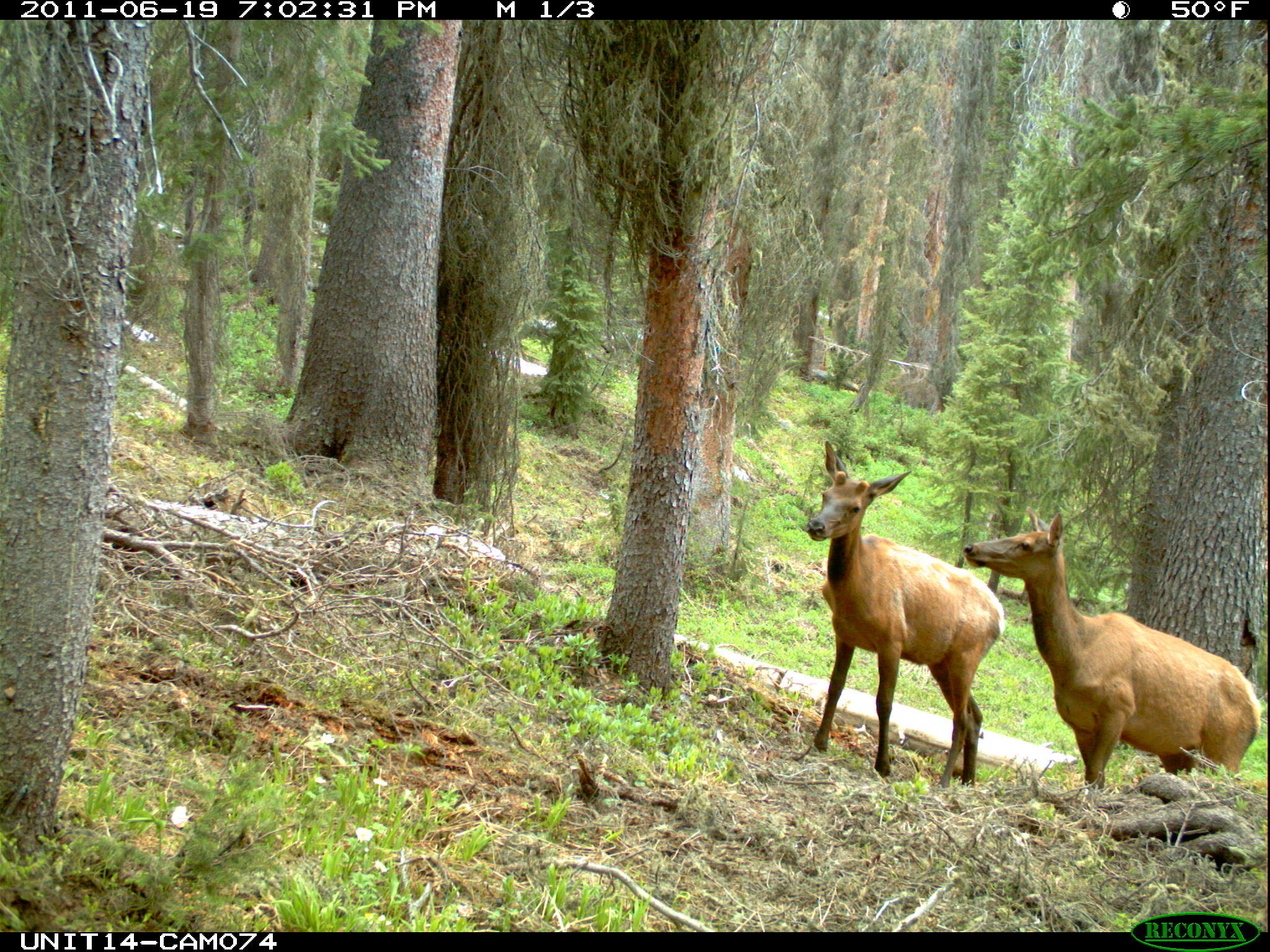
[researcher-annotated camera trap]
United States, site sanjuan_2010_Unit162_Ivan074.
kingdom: Animalia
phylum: Chordata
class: Mammalia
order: Artiodactyla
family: Cervidae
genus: Cervus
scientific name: Cervus elaphus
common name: red deer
Cervus elaphus (red deer).